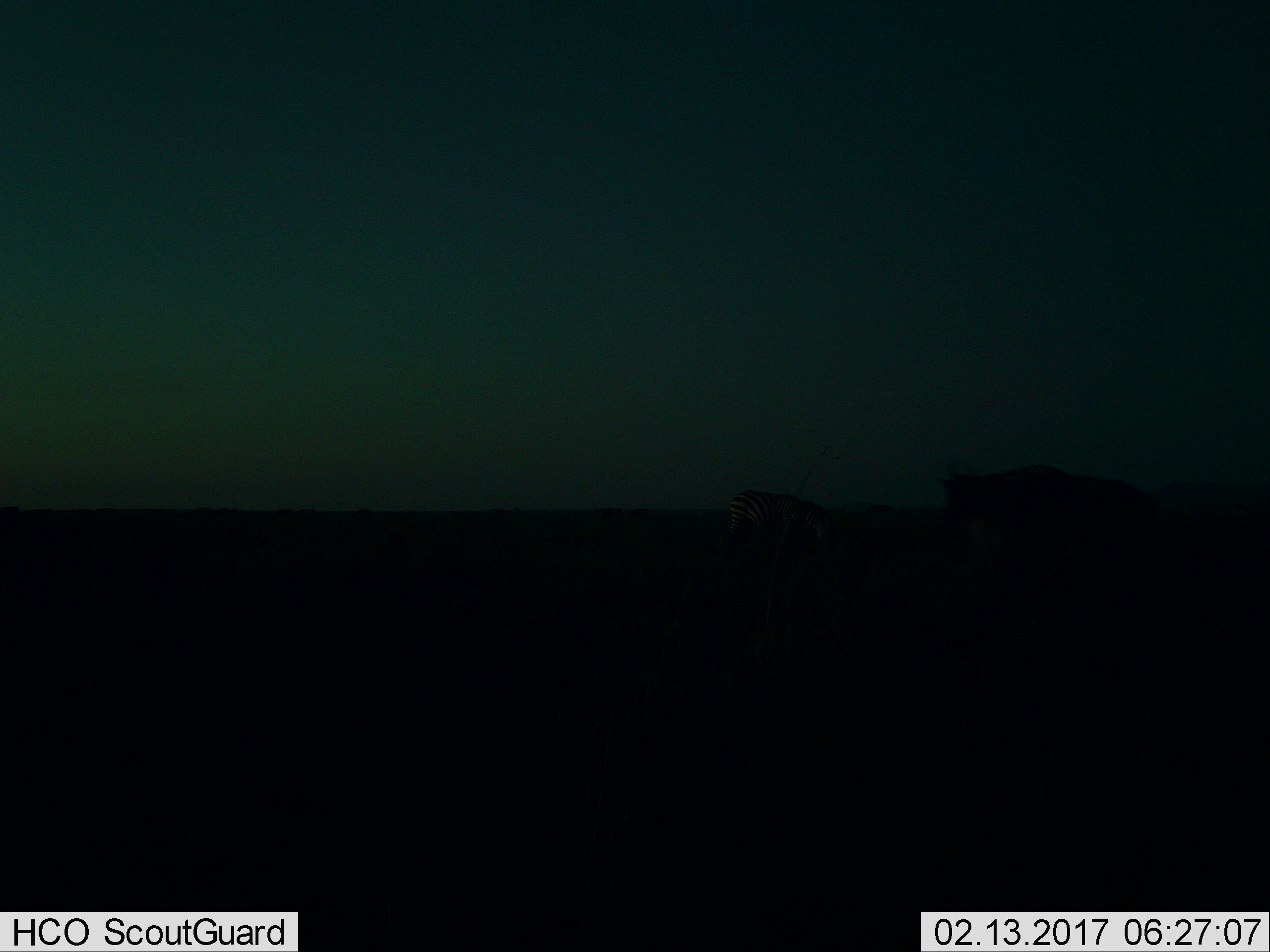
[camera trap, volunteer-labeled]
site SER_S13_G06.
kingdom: Animalia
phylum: Chordata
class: Mammalia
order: Perissodactyla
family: Equidae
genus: Equus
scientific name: Equus quagga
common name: plains zebra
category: zebraplains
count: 1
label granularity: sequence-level